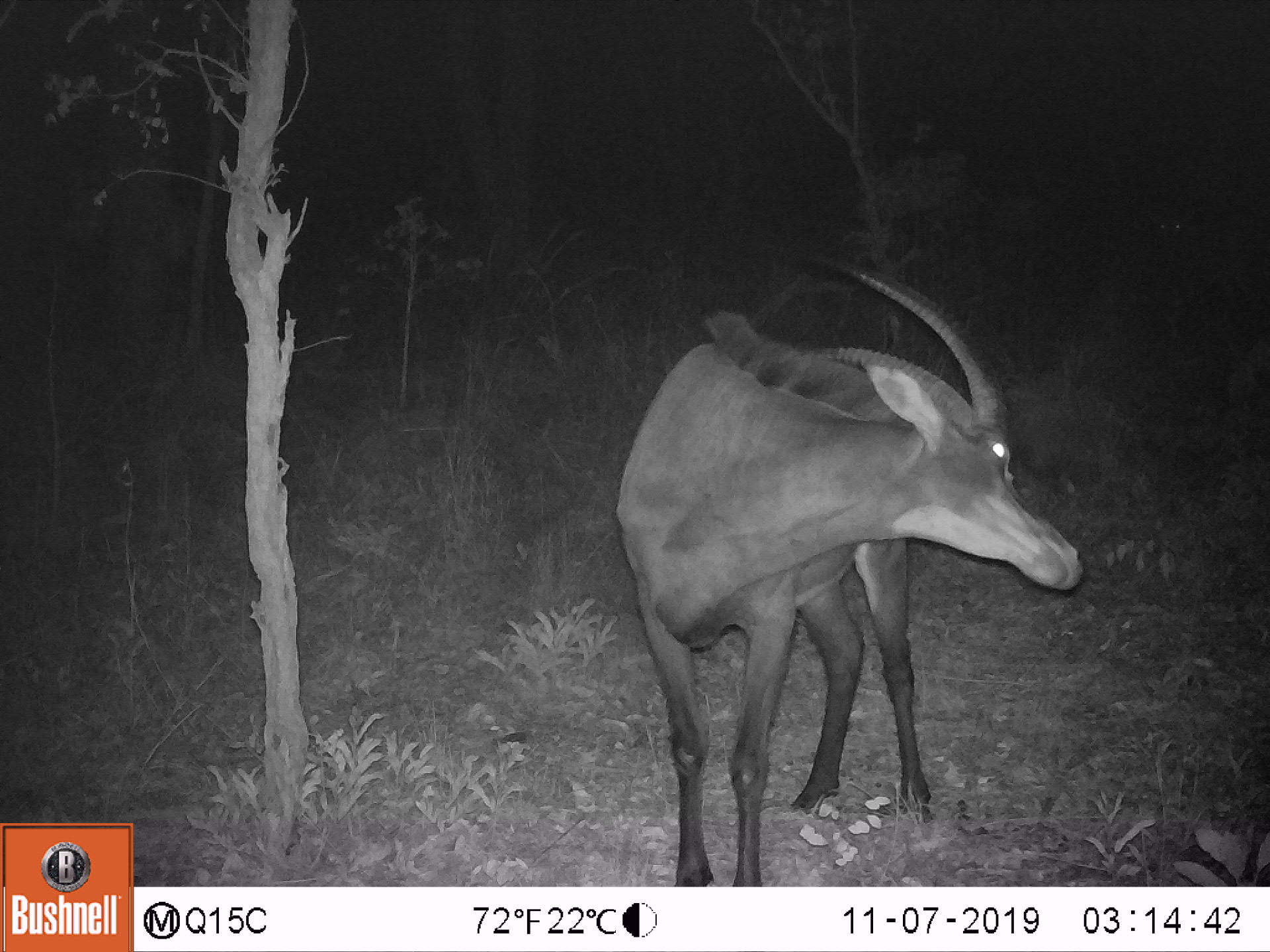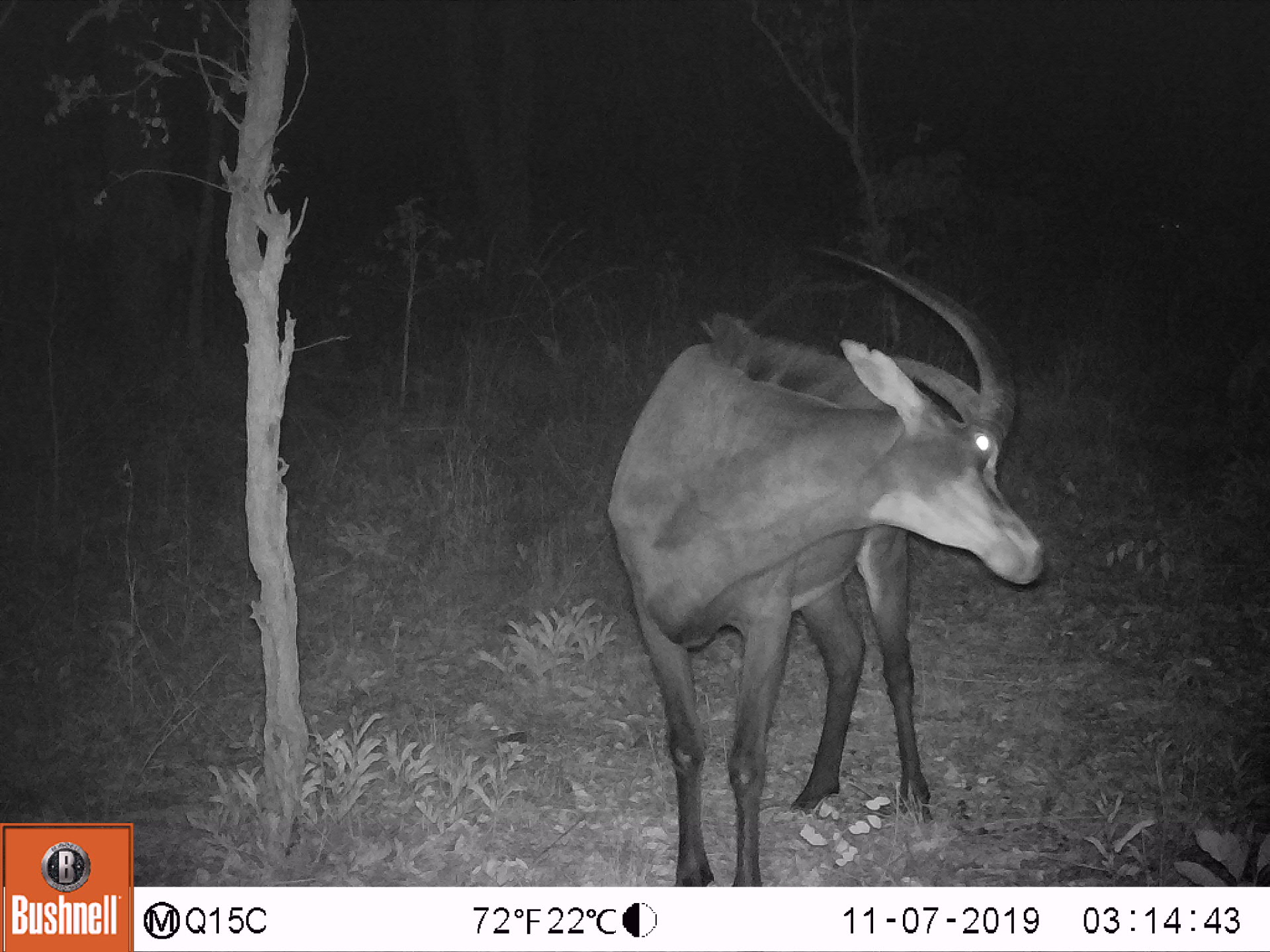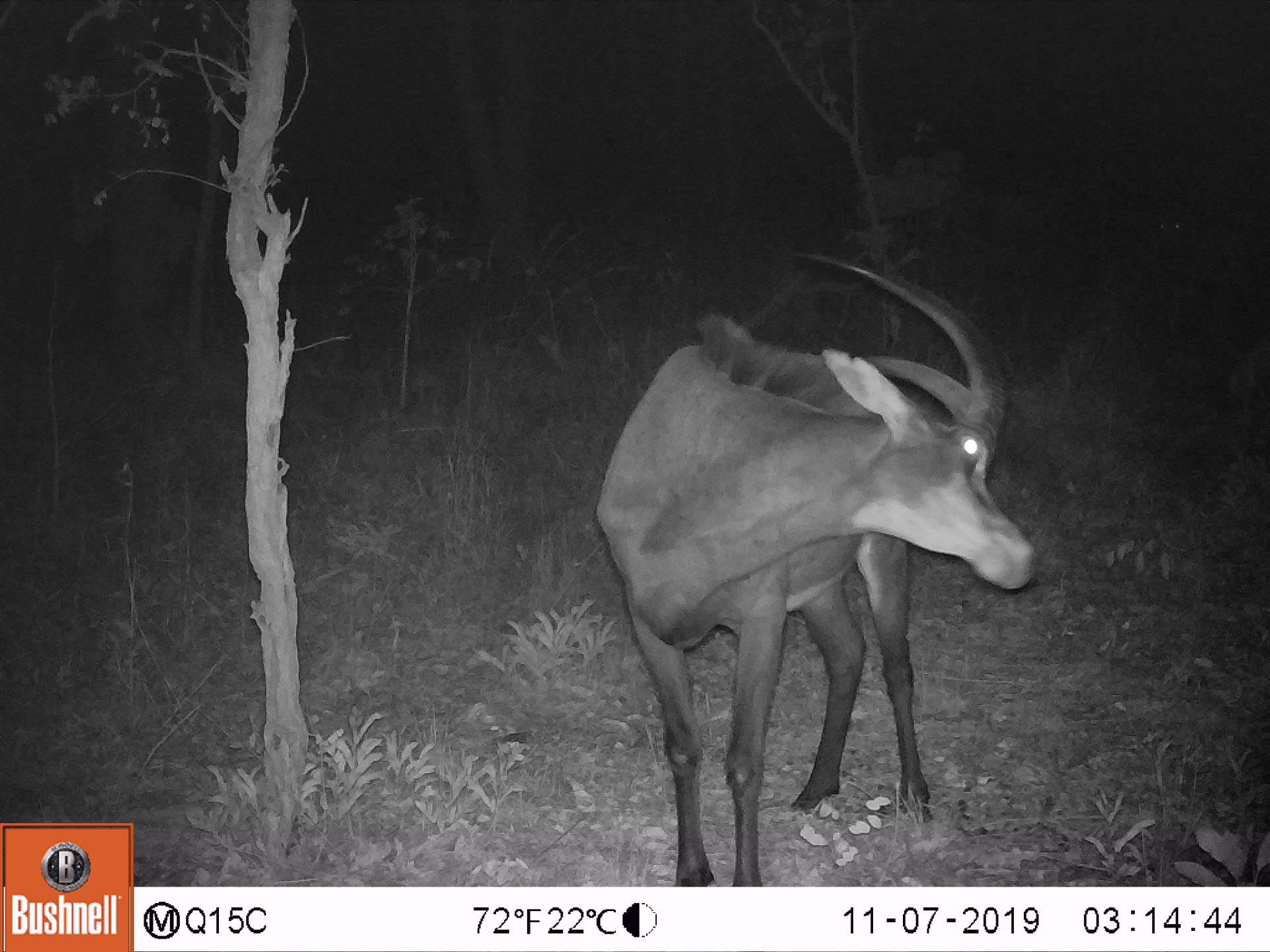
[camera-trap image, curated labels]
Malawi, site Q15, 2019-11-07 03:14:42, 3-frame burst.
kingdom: Animalia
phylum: Chordata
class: Mammalia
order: Artiodactyla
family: Bovidae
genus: Hippotragus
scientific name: Hippotragus niger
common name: sable antelope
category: sable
Sable (sable antelope) (Hippotragus niger), count 2.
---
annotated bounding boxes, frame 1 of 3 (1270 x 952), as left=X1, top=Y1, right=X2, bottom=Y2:
sable: left=607, top=237, right=1077, bottom=880; left=1130, top=183, right=1262, bottom=340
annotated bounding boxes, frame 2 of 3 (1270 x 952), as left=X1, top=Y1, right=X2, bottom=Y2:
sable: left=604, top=249, right=1047, bottom=880; left=1121, top=180, right=1256, bottom=336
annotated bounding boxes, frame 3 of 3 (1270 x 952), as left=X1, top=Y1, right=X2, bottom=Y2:
sable: left=585, top=240, right=1035, bottom=882; left=1101, top=168, right=1262, bottom=323